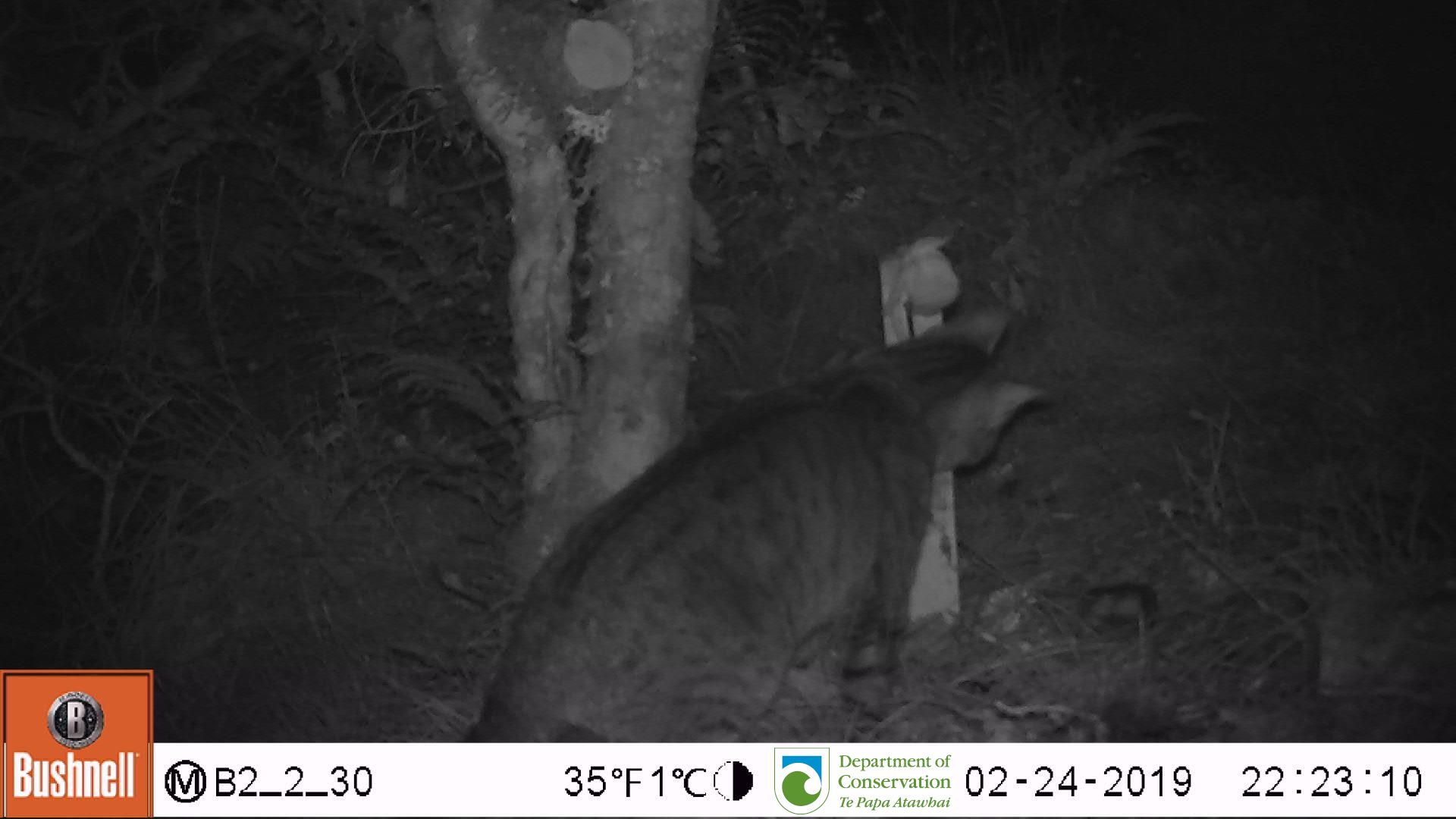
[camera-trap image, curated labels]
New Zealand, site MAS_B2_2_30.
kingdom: Animalia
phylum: Chordata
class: Mammalia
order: Carnivora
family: Felidae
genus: Felis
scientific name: Felis catus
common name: domestic cat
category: cat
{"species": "cat (domestic cat) (Felis catus)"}